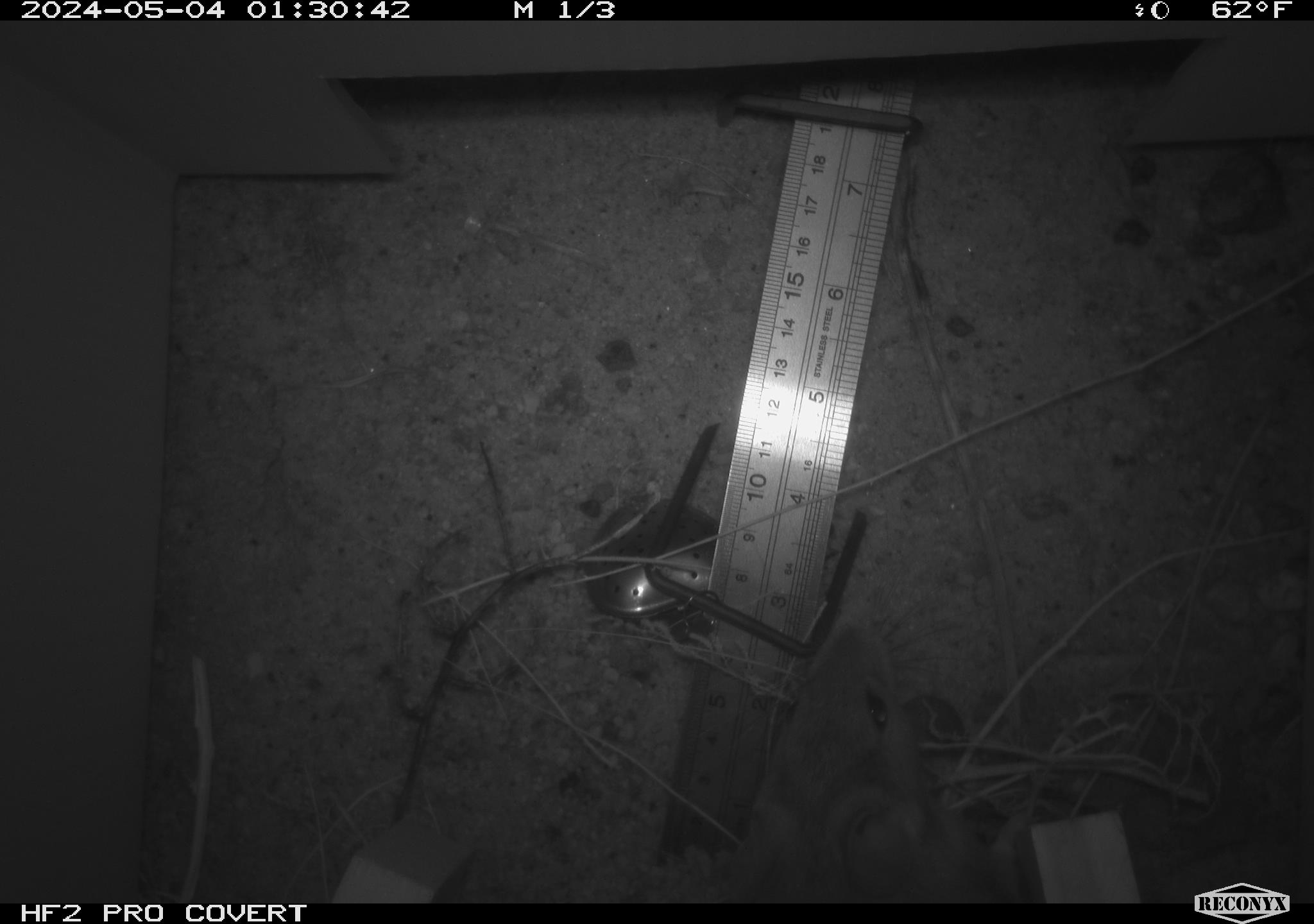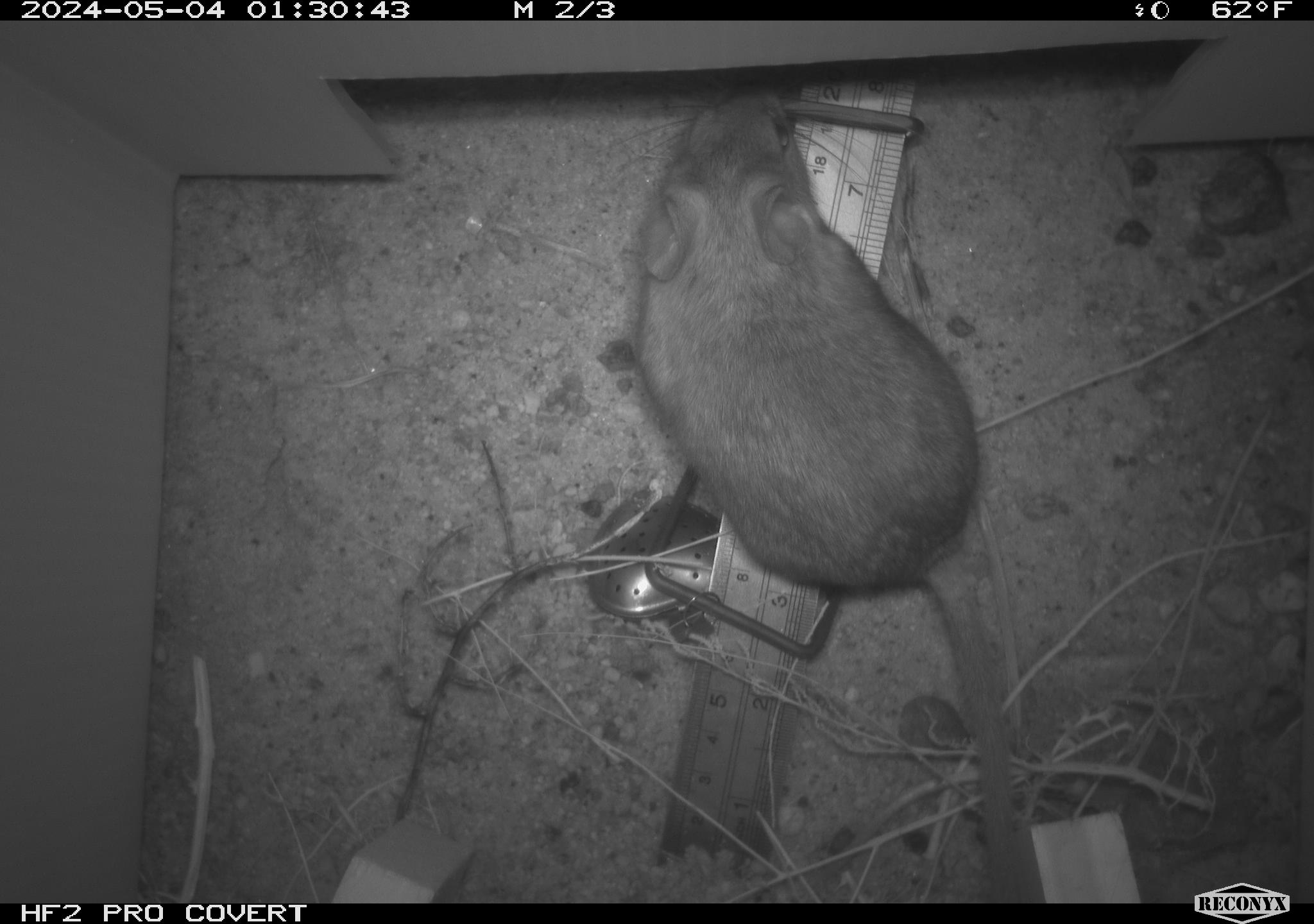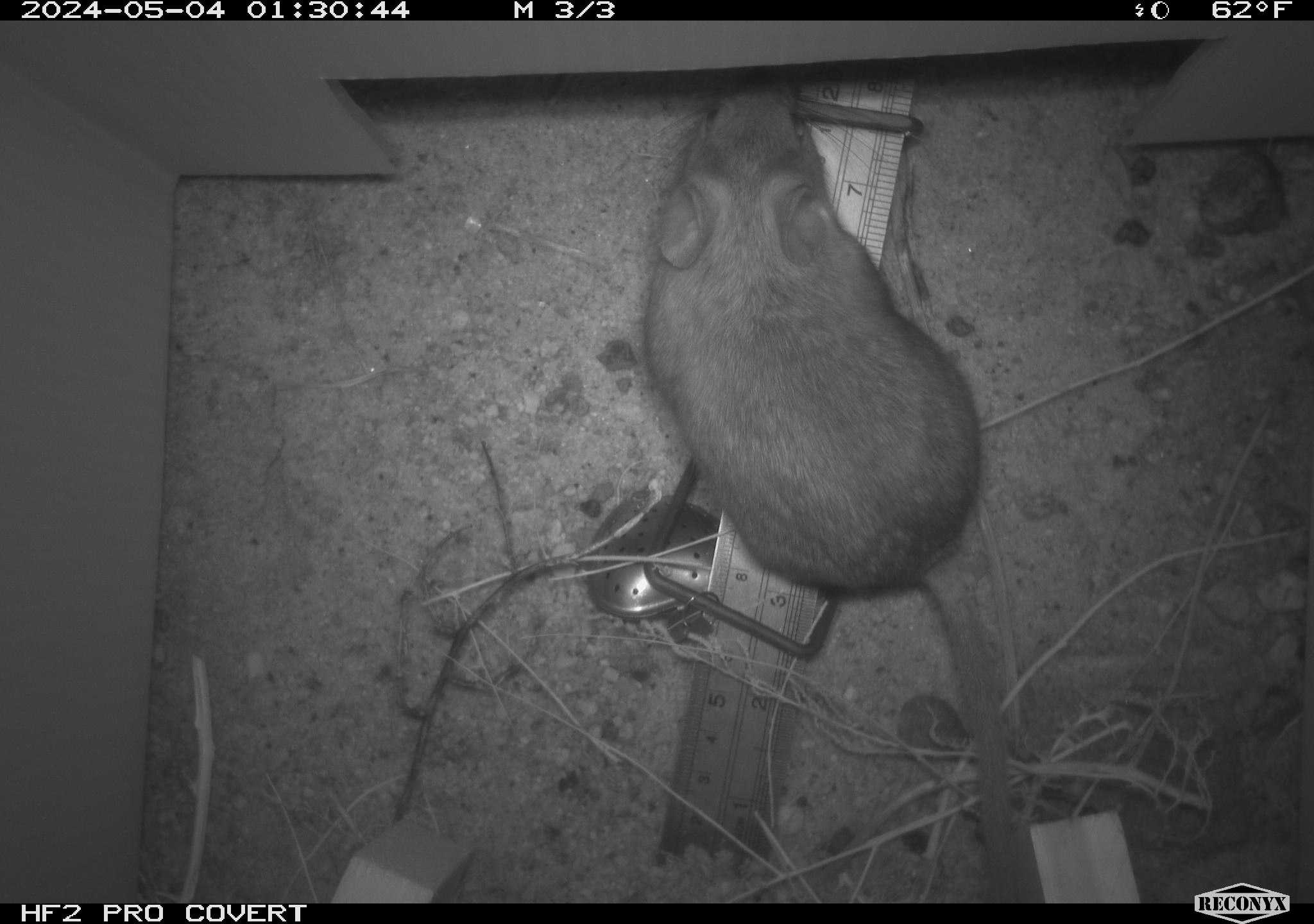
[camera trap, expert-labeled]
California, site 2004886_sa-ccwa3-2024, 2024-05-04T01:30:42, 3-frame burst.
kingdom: Animalia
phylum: Chordata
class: Mammalia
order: Rodentia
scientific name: Rodentia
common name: woodrat or rat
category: woodrat or rat species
Woodrat or rat species (woodrat or rat) (Rodentia).